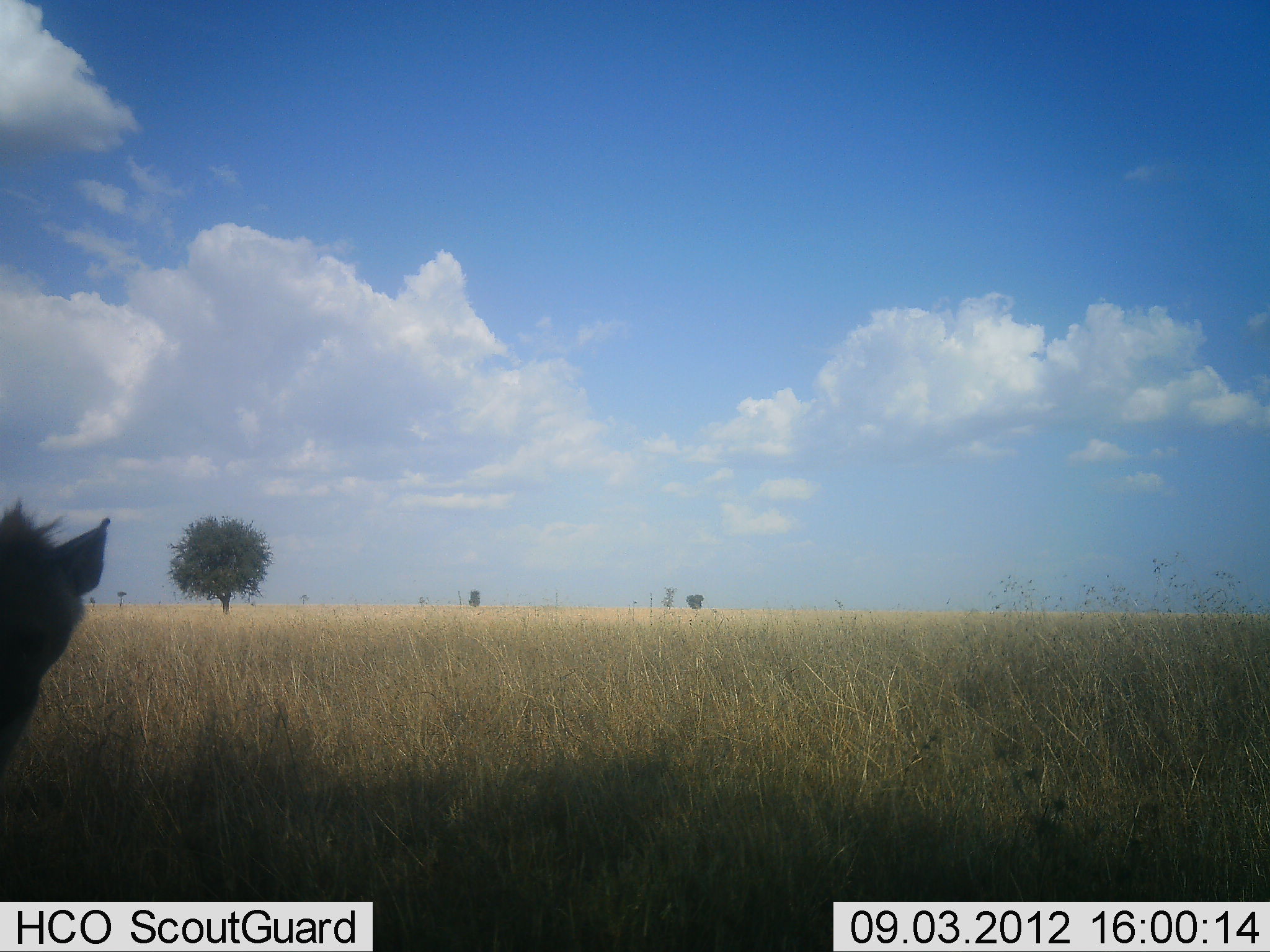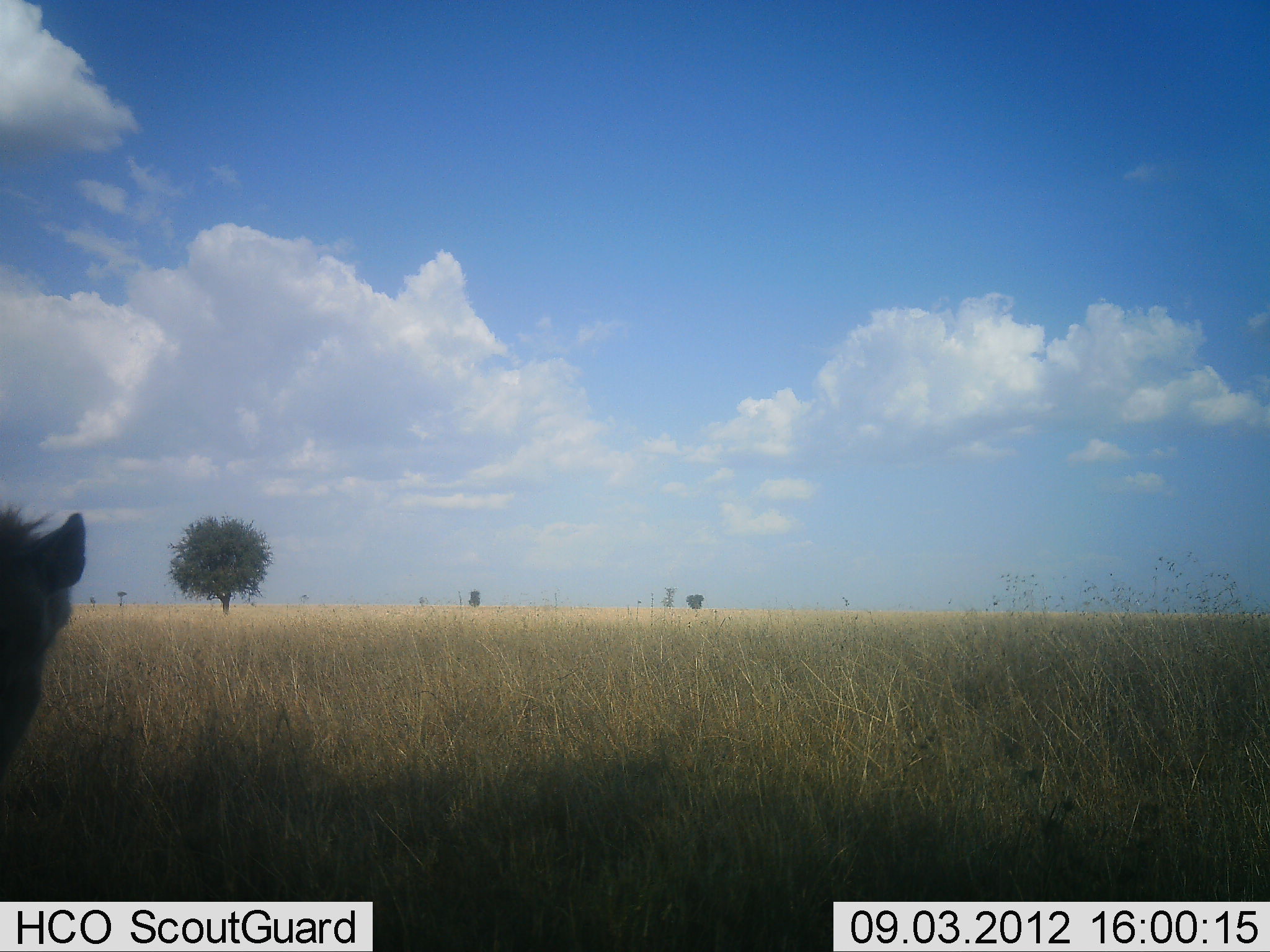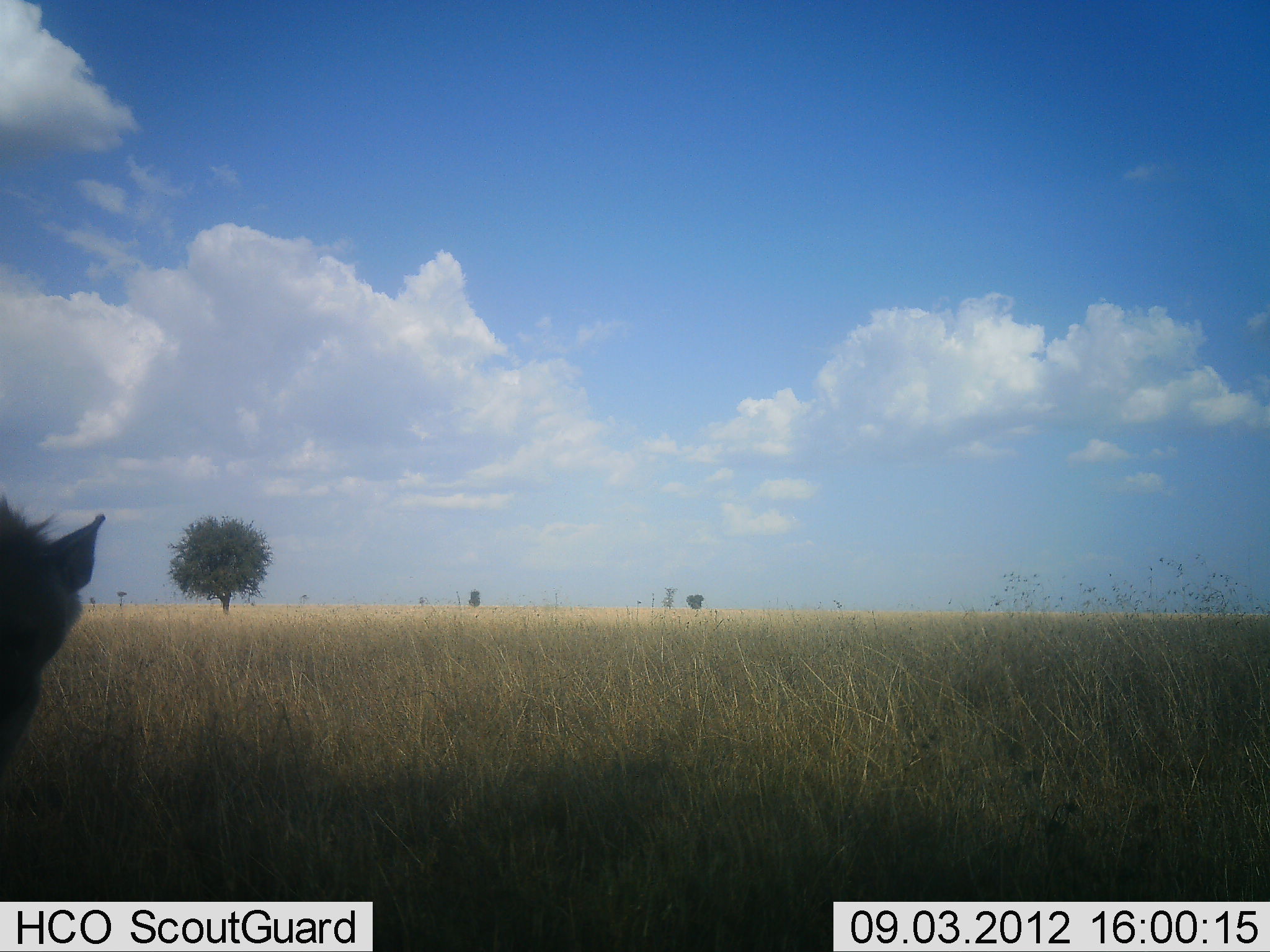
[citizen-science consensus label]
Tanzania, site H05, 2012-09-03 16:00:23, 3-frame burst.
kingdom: Animalia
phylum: Chordata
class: Mammalia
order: Carnivora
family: Hyaenidae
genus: Crocuta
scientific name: Crocuta crocuta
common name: spotted hyena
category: hyenaspotted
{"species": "hyenaspotted (spotted hyena) (Crocuta crocuta)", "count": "1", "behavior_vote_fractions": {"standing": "90%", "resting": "10%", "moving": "0%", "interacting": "0%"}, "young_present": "0%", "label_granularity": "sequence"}